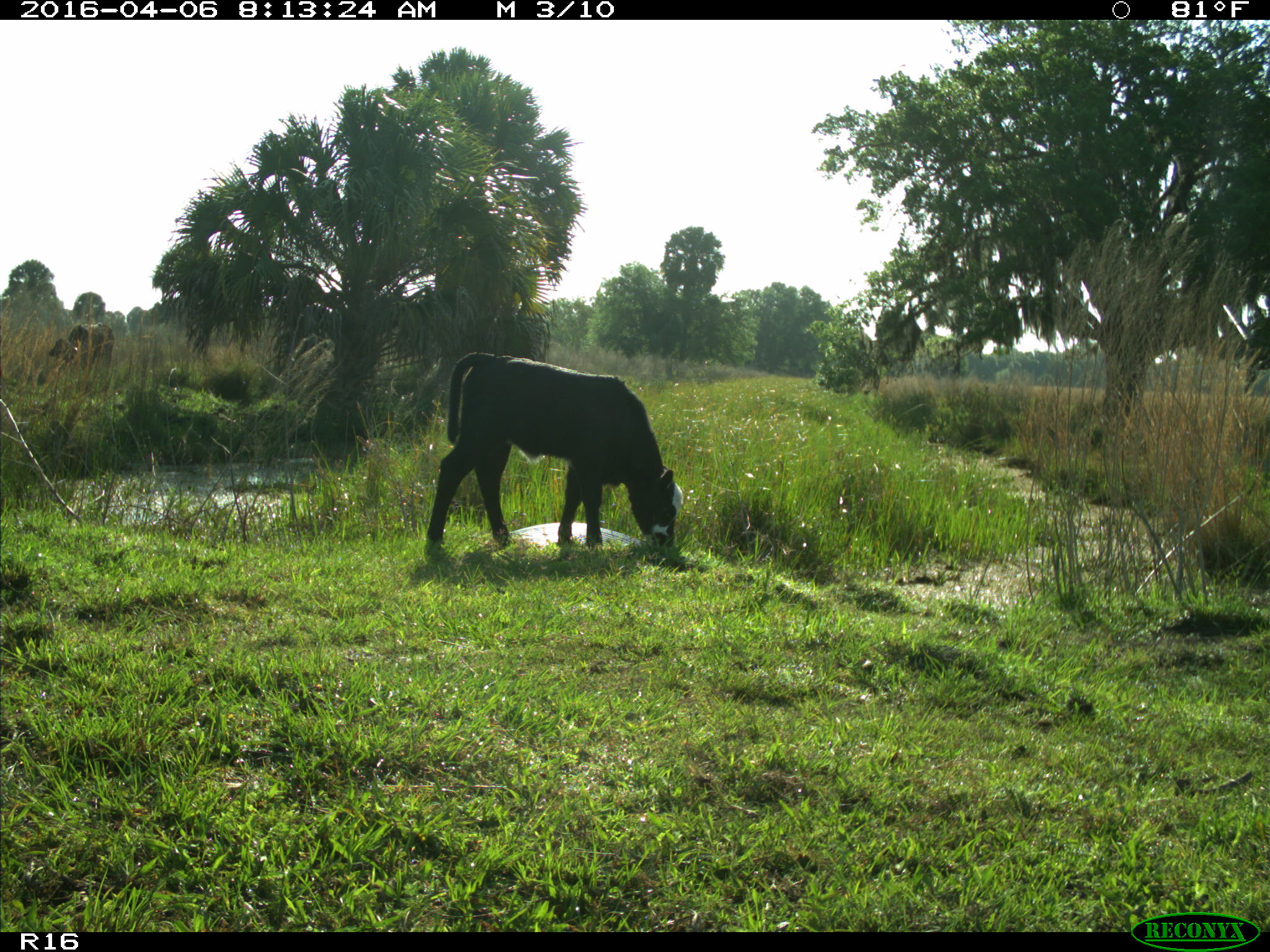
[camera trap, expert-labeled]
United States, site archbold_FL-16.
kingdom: Animalia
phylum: Chordata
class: Mammalia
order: Artiodactyla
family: Bovidae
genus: Bos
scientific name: Bos taurus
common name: domestic cow